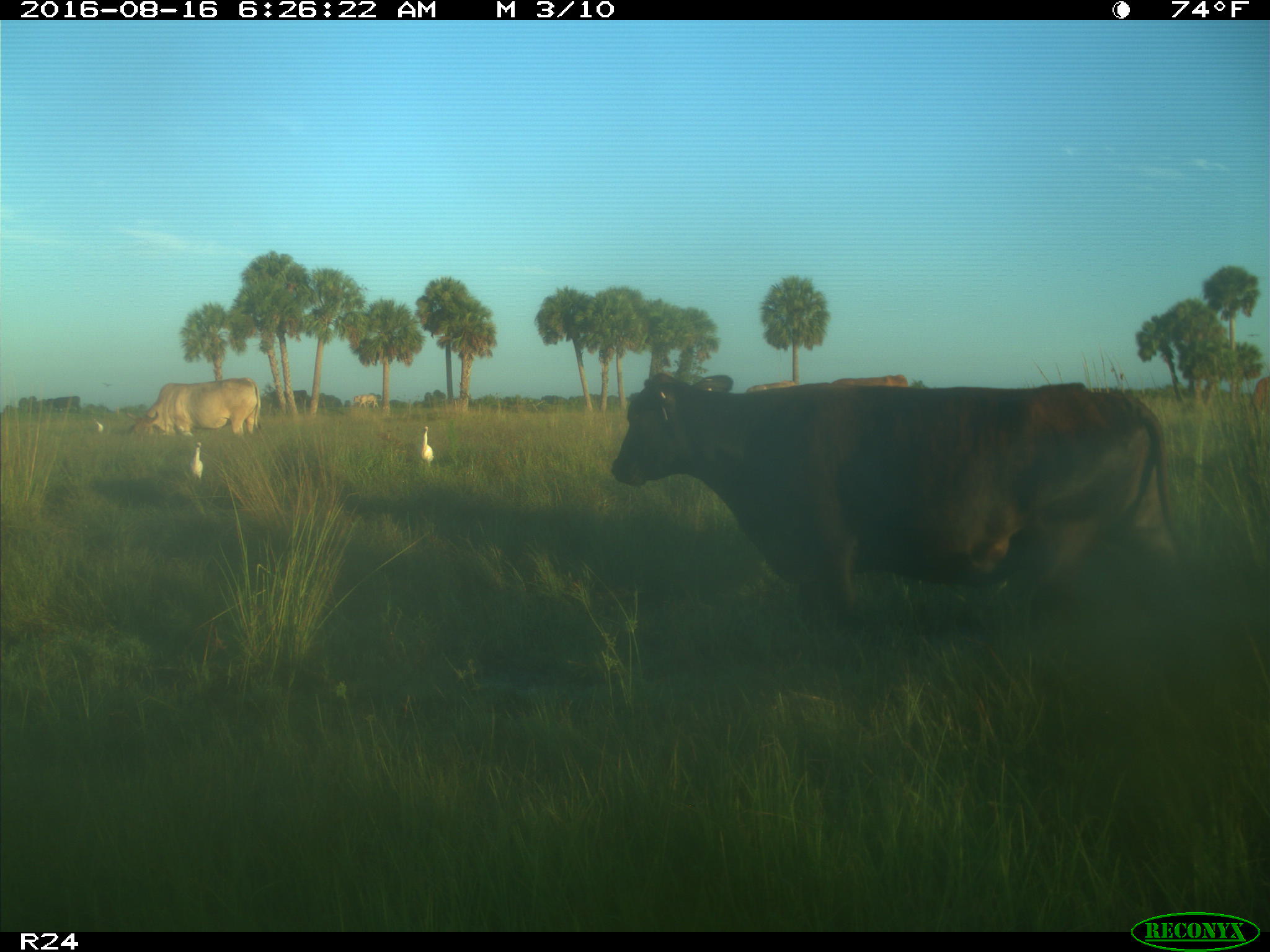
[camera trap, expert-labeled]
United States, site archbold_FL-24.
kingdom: Animalia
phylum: Chordata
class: Mammalia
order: Artiodactyla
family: Bovidae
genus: Bos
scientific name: Bos taurus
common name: domestic cow